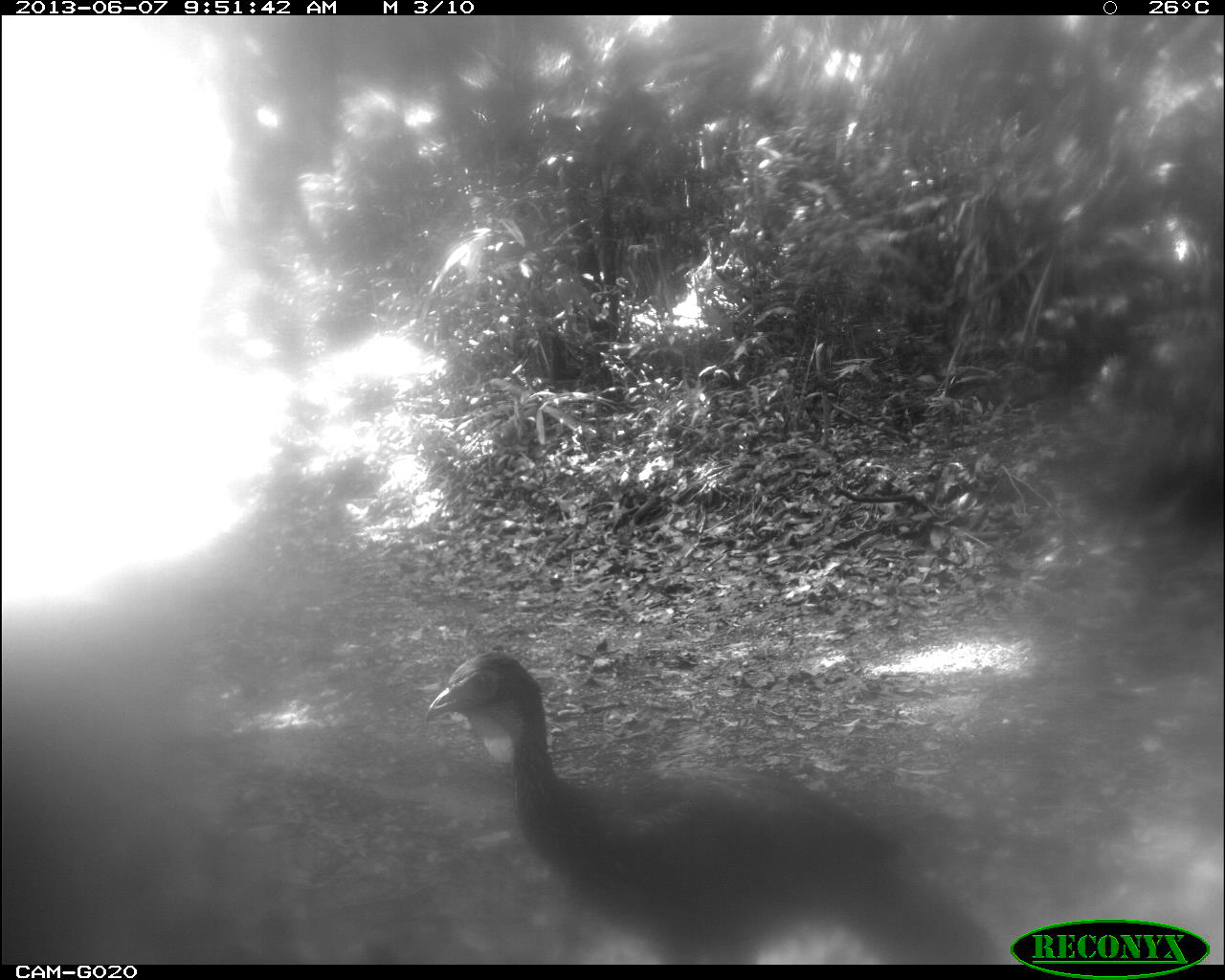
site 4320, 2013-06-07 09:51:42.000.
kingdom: Animalia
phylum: Chordata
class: Aves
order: Galliformes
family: Cracidae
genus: Penelope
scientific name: Penelope purpurascens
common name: crested guan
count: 1